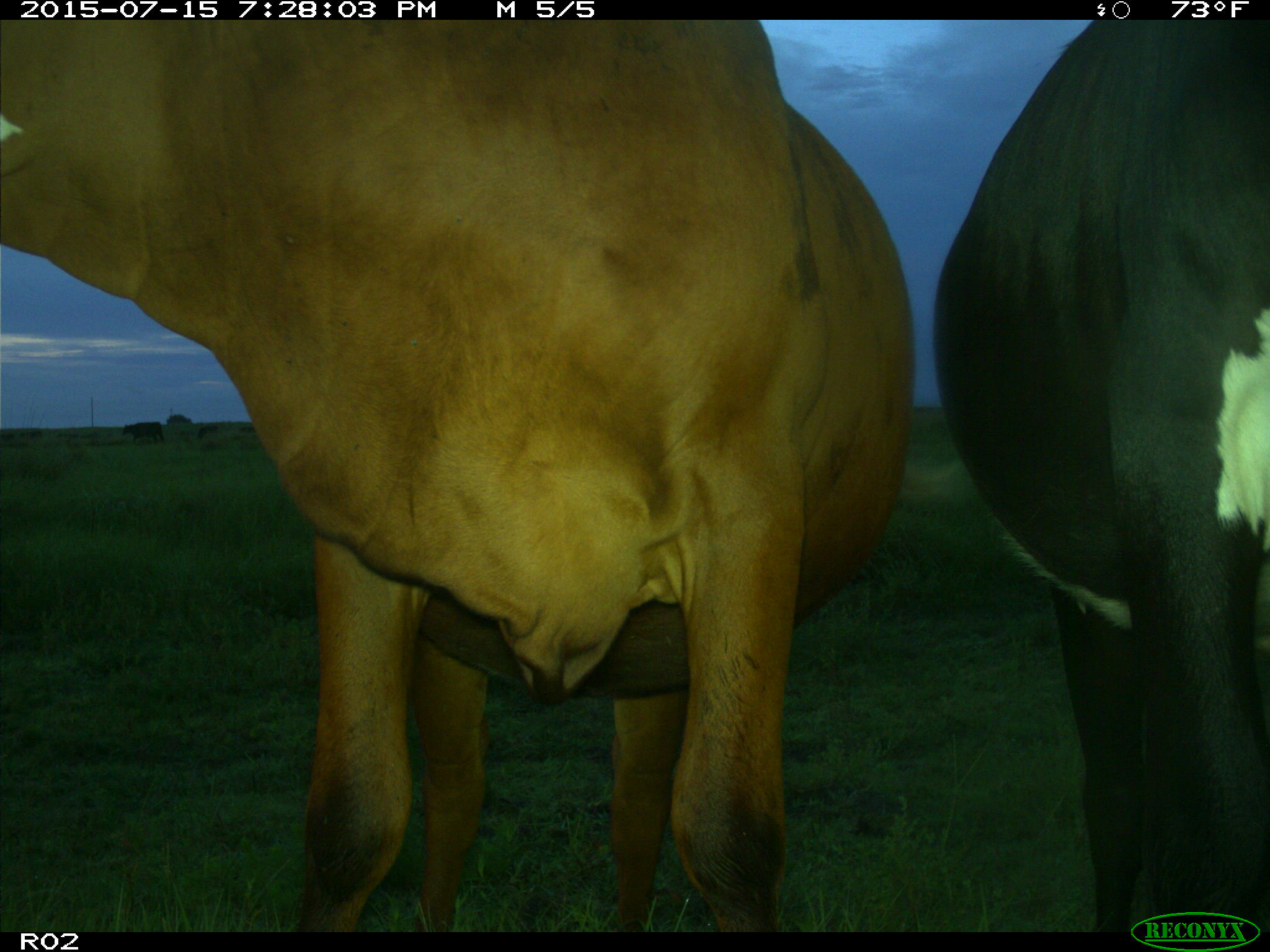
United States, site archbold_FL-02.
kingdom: Animalia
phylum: Chordata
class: Mammalia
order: Artiodactyla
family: Bovidae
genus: Bos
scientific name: Bos taurus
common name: domestic cow